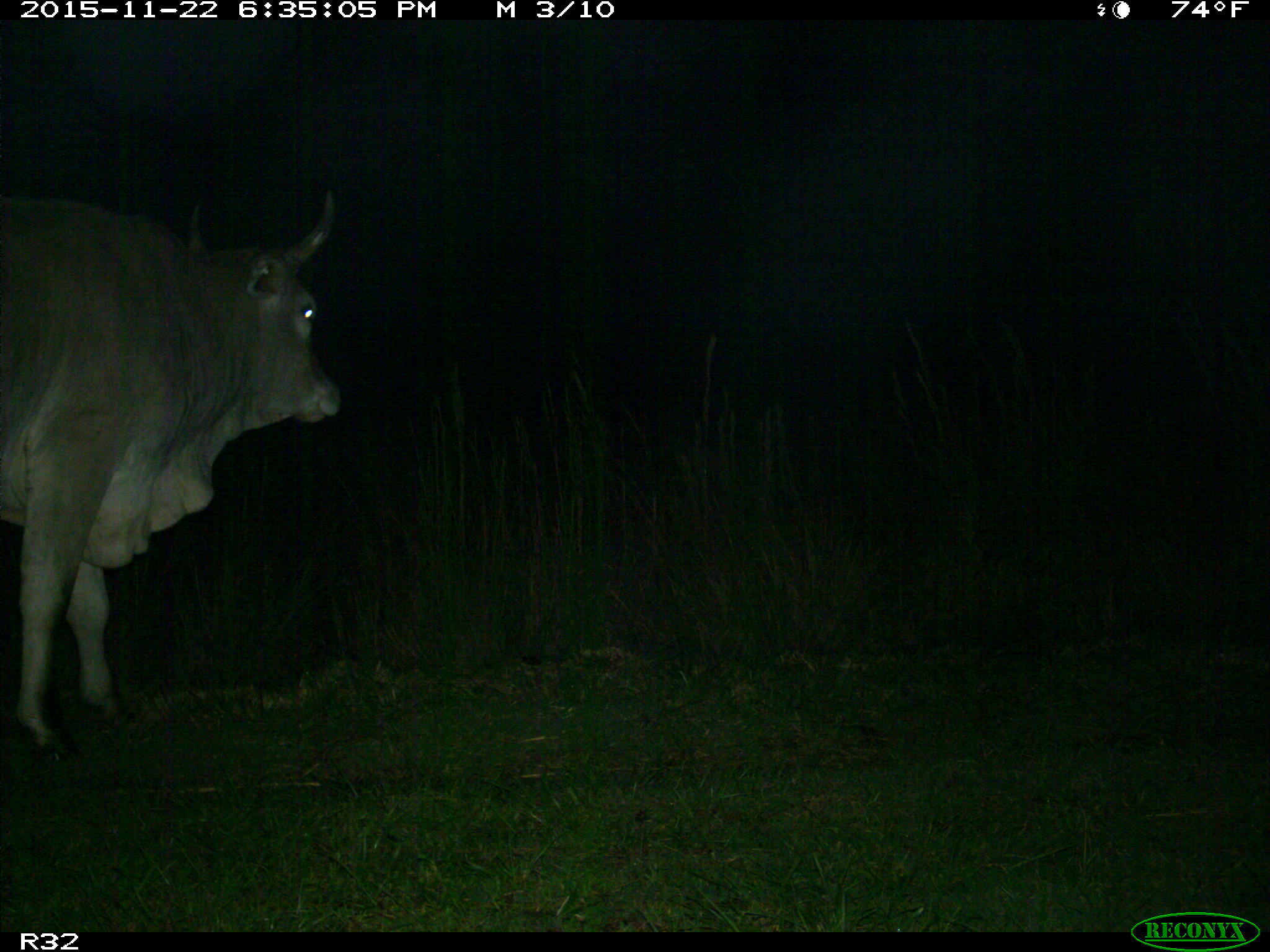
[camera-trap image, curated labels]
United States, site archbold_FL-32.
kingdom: Animalia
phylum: Chordata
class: Mammalia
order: Artiodactyla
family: Bovidae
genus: Bos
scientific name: Bos taurus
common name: domestic cow